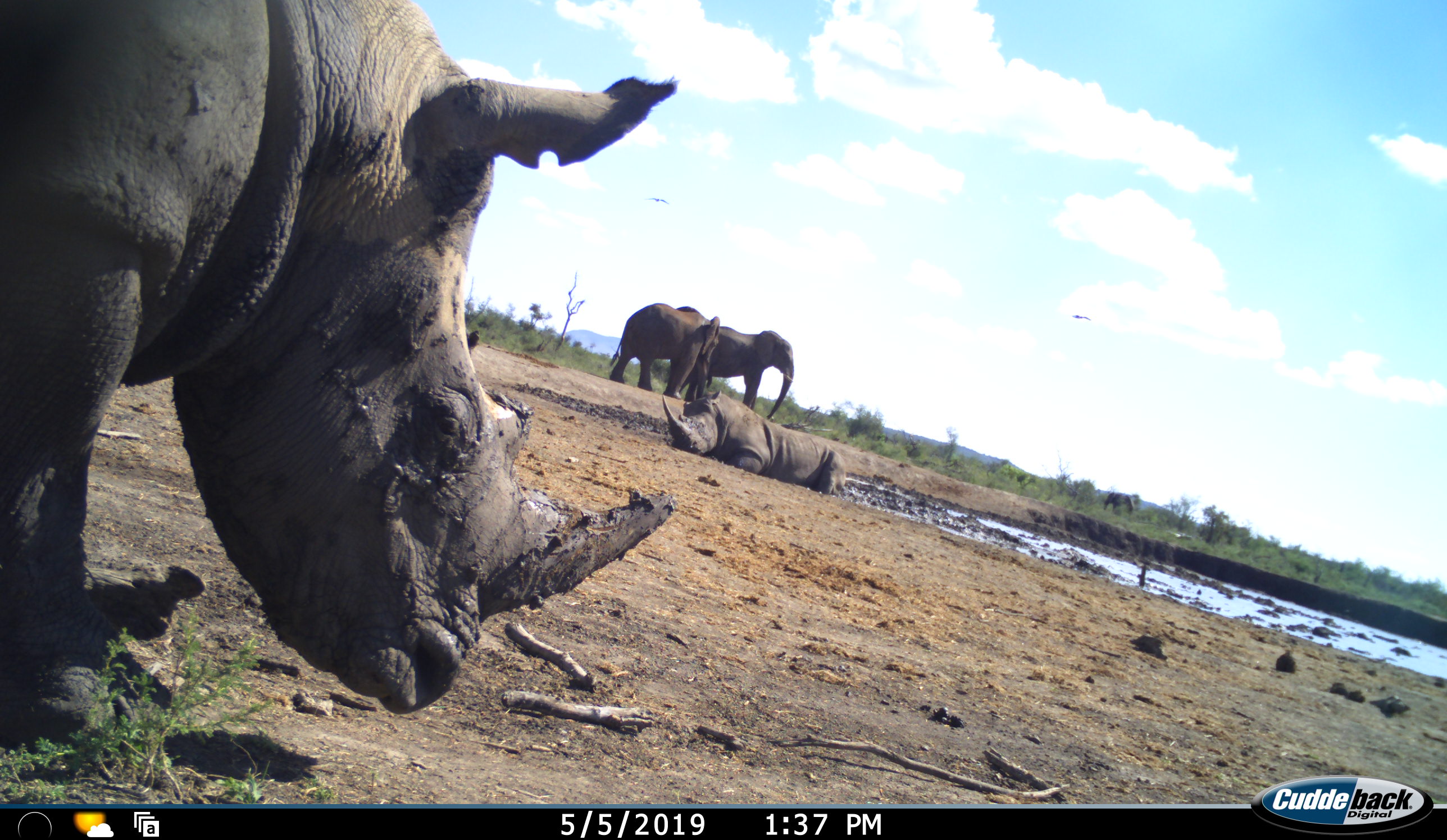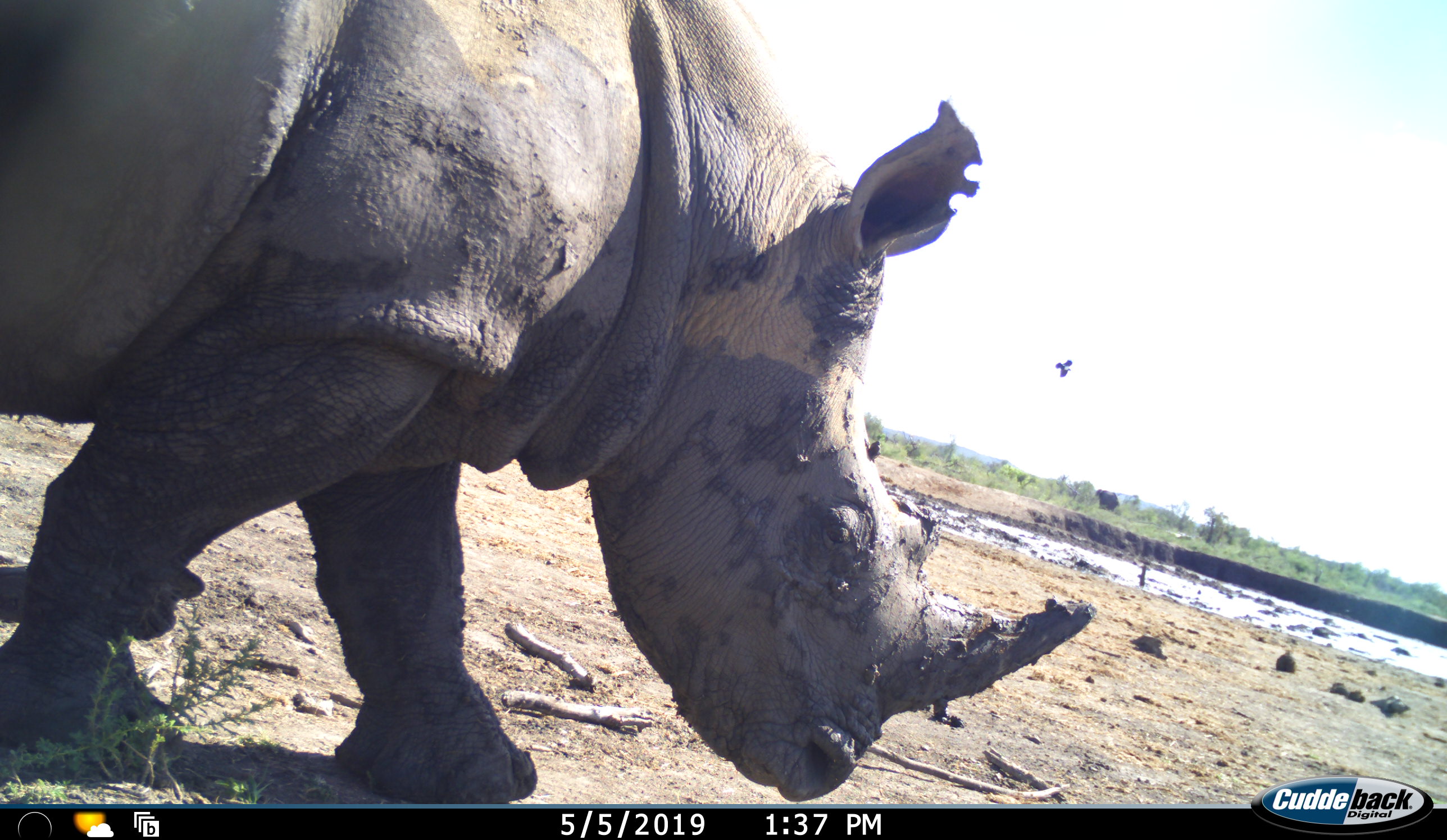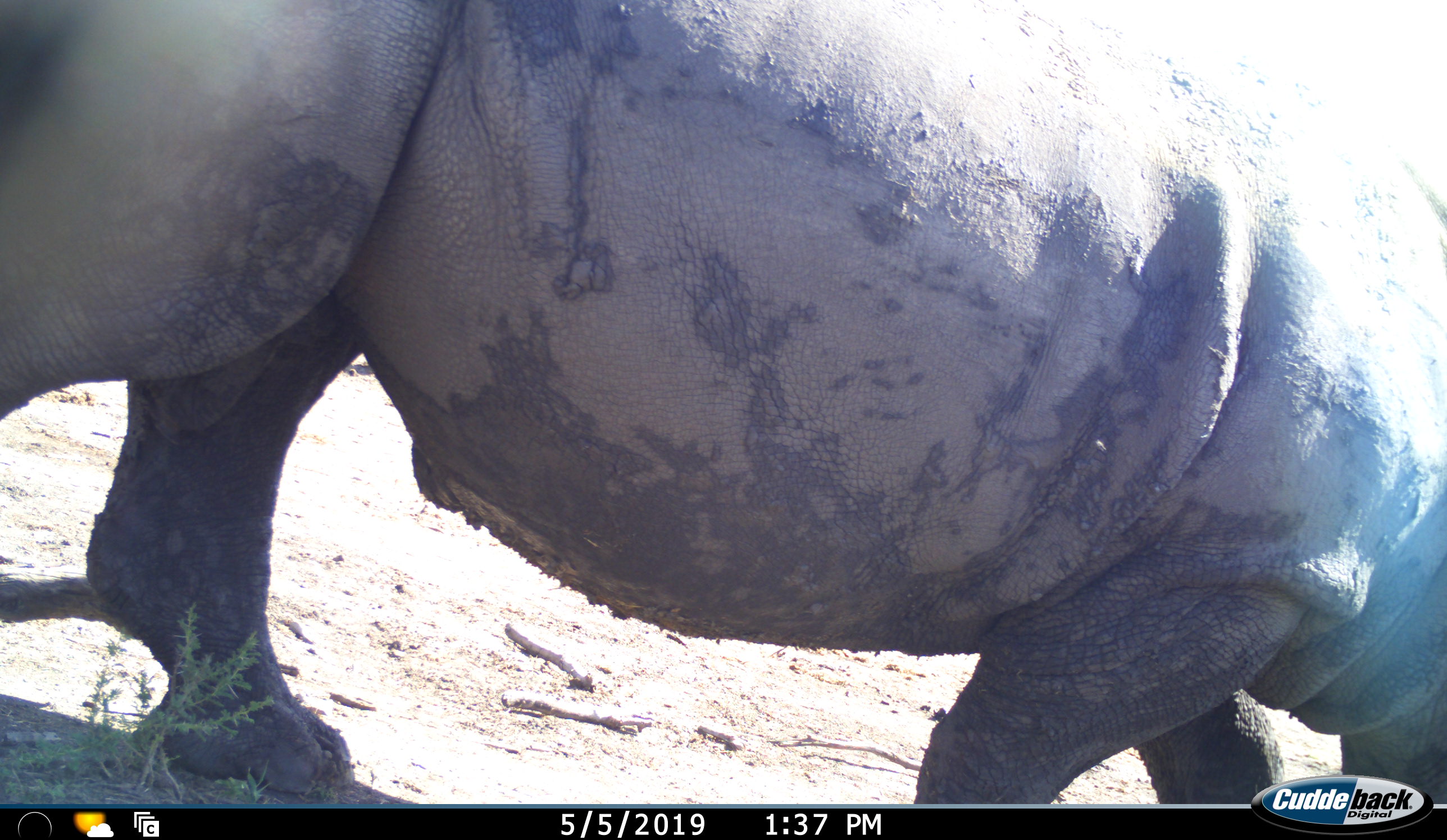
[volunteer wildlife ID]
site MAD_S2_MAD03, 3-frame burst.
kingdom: Animalia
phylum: Chordata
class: Mammalia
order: Proboscidea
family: Elephantidae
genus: Loxodonta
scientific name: Loxodonta africana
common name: african bush elephant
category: elephant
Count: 2.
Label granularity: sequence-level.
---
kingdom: Animalia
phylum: Chordata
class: Mammalia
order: Perissodactyla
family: Rhinocerotidae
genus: Ceratotherium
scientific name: Ceratotherium simum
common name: white rhinoceros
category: rhinoceroswhite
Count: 2.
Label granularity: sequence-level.